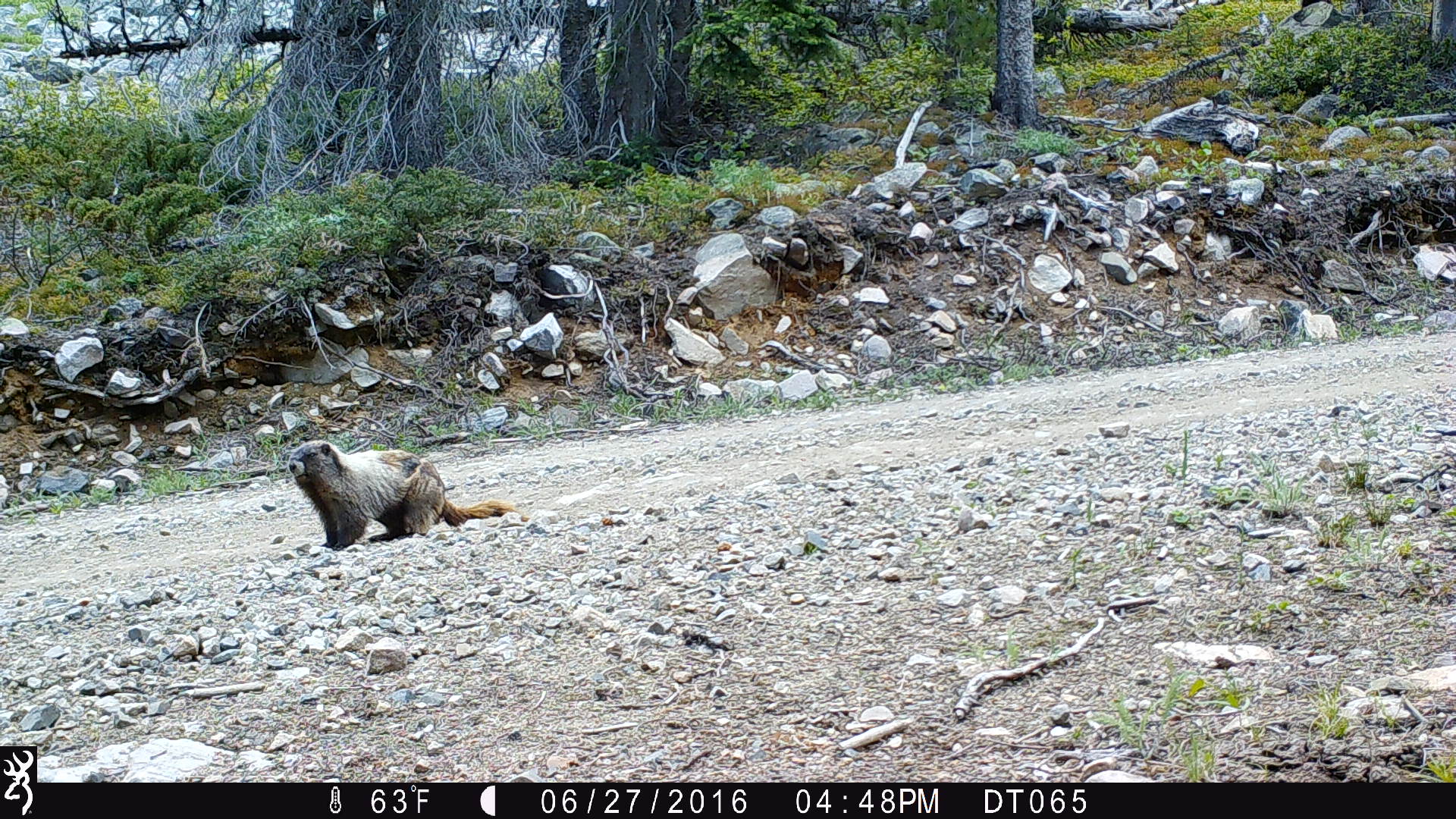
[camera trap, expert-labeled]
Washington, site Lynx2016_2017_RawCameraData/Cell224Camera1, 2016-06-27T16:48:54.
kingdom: Animalia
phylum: Chordata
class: Mammalia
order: Rodentia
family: Sciuridae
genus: Marmota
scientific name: Marmota caligata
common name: hoary marmot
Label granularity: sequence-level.